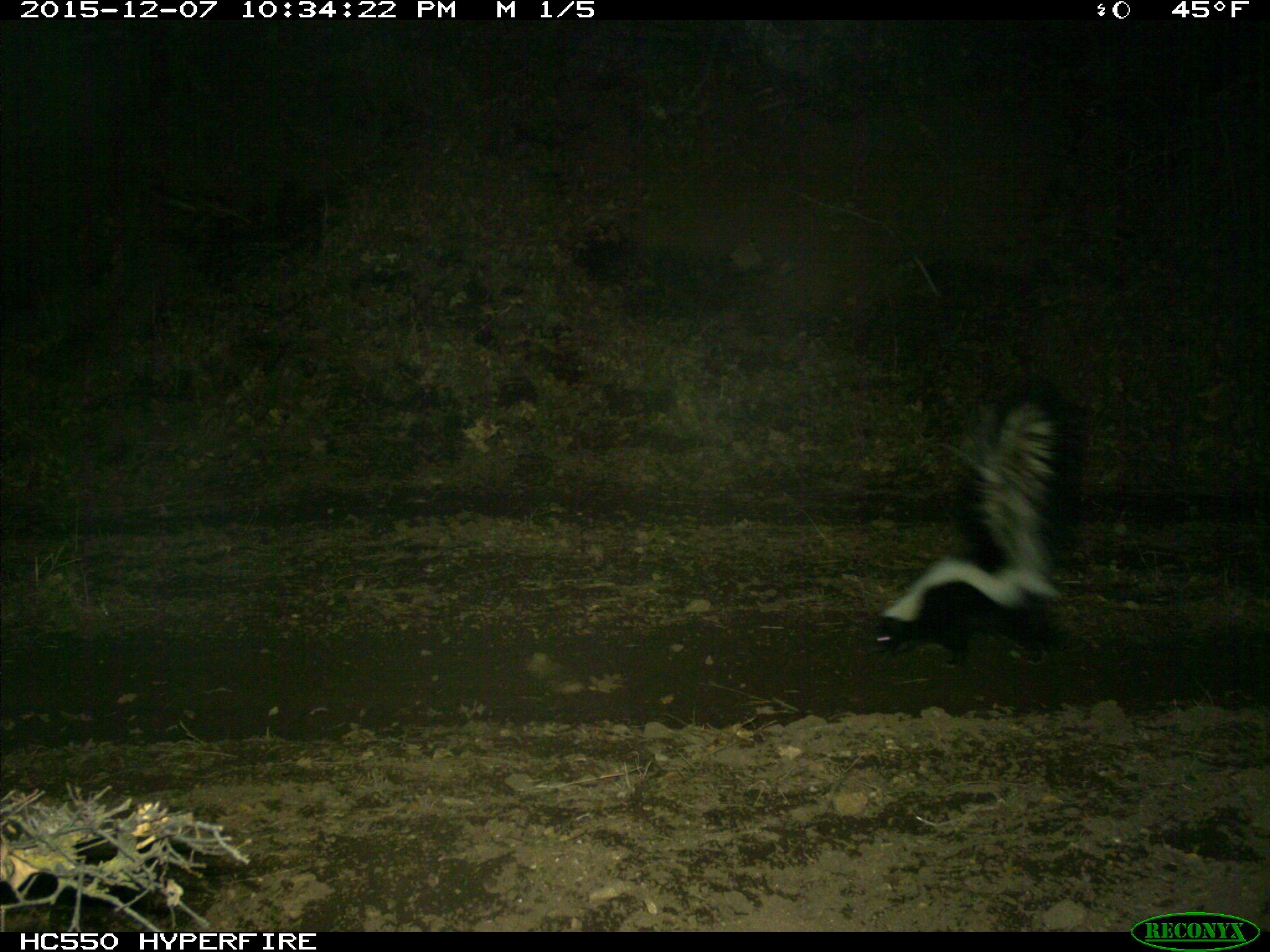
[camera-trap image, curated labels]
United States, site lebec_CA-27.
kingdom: Animalia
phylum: Chordata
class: Mammalia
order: Carnivora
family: Mephitidae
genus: Mephitis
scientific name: Mephitis mephitis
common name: striped skunk